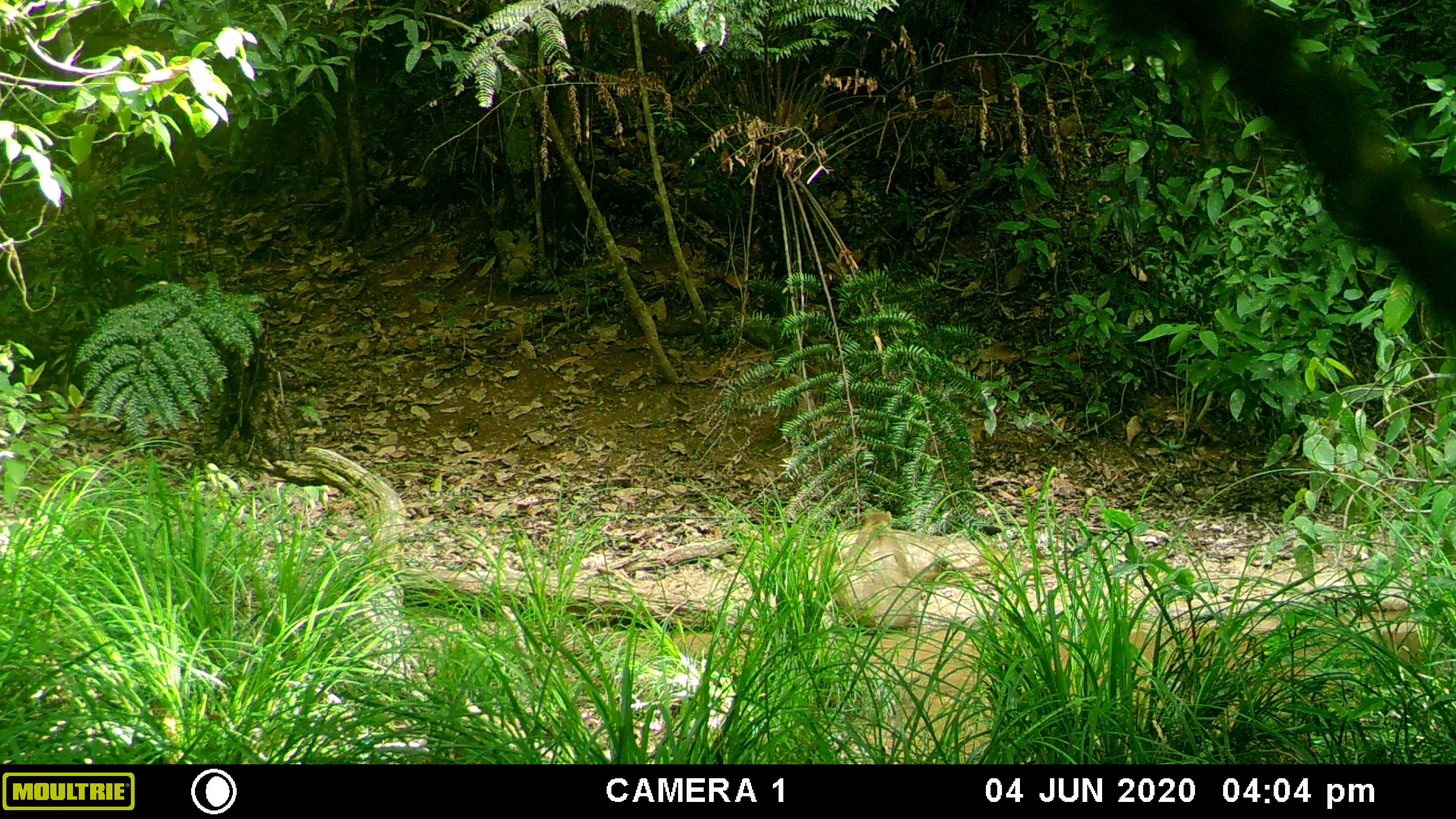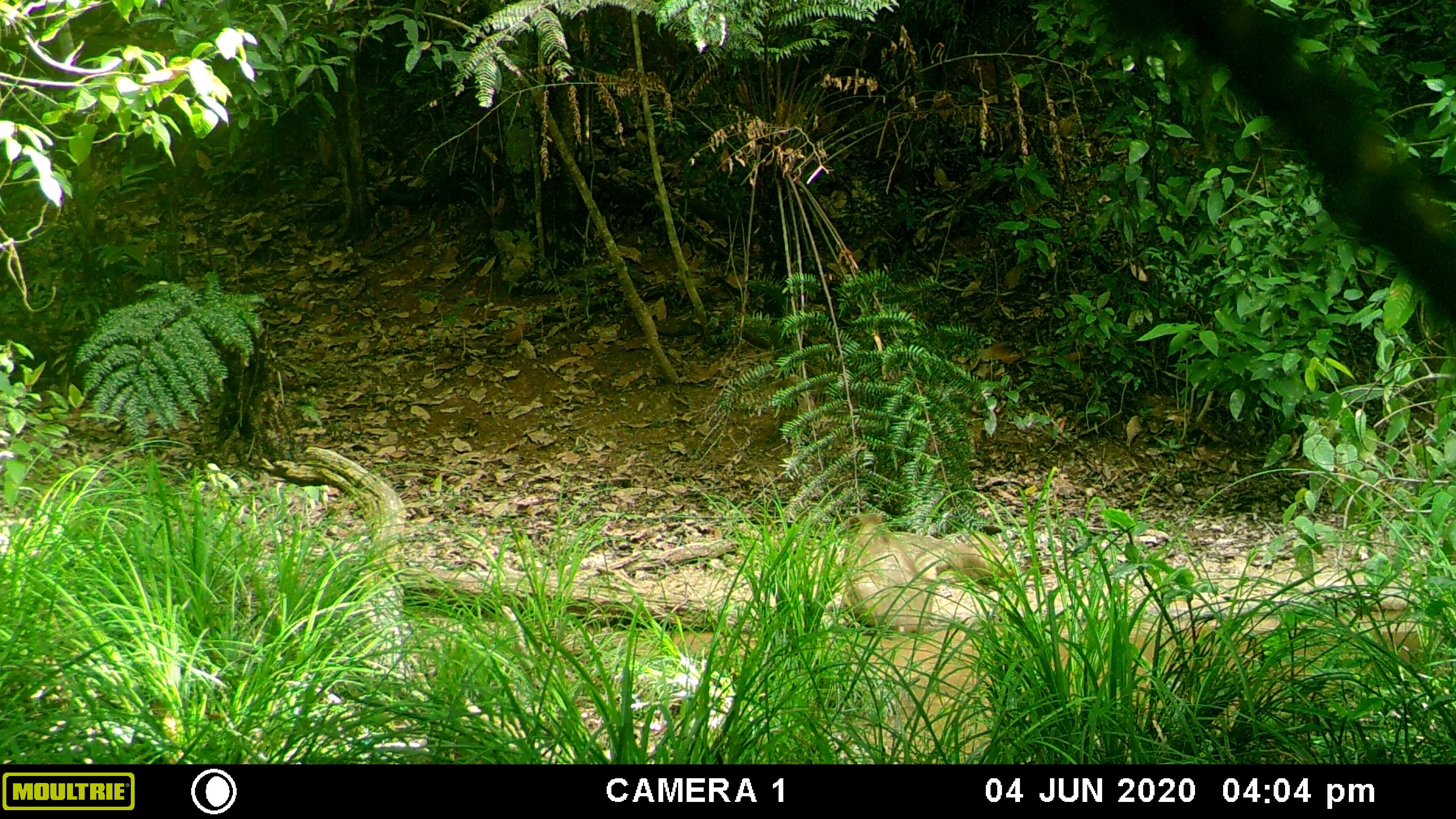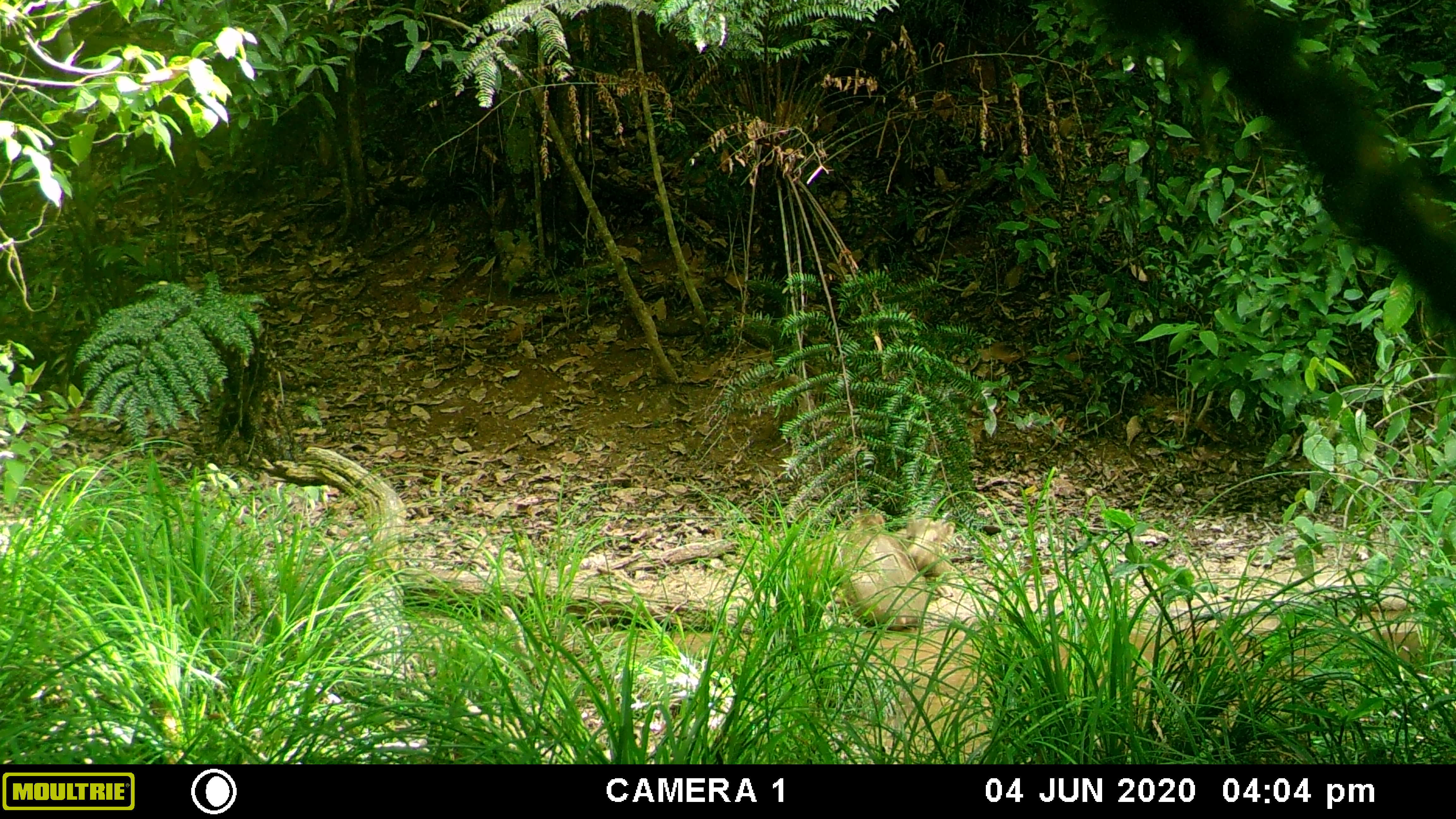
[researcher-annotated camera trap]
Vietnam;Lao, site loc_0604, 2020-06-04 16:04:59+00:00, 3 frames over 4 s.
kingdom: Animalia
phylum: Chordata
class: Mammalia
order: Artiodactyla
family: Suidae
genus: Sus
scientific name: Sus scrofa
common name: eurasian wild pig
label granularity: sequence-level